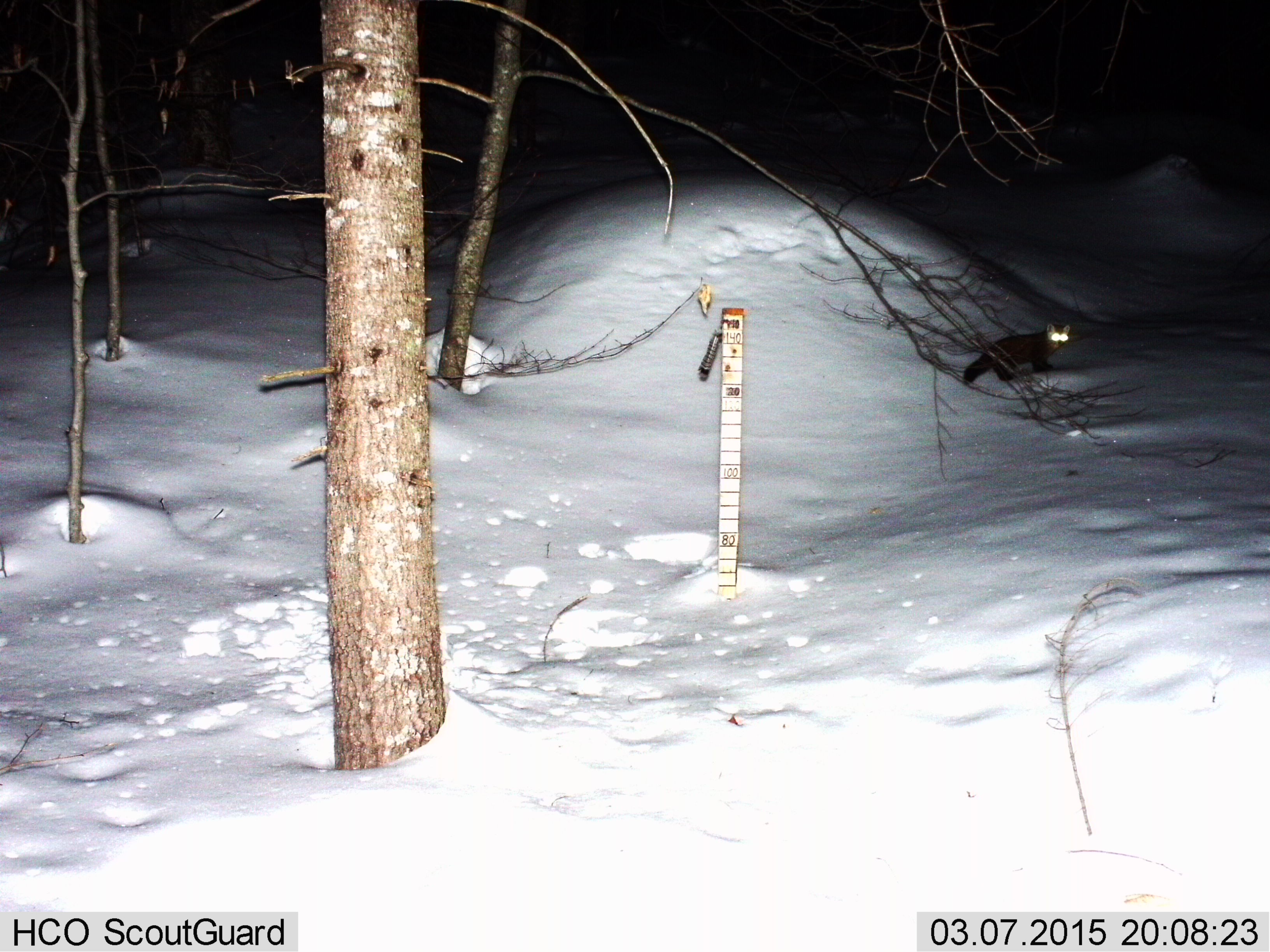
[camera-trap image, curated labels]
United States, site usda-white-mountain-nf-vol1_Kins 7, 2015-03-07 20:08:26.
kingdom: Animalia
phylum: Chordata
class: Mammalia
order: Carnivora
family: Mustelidae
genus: Martes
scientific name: Martes americana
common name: american marten